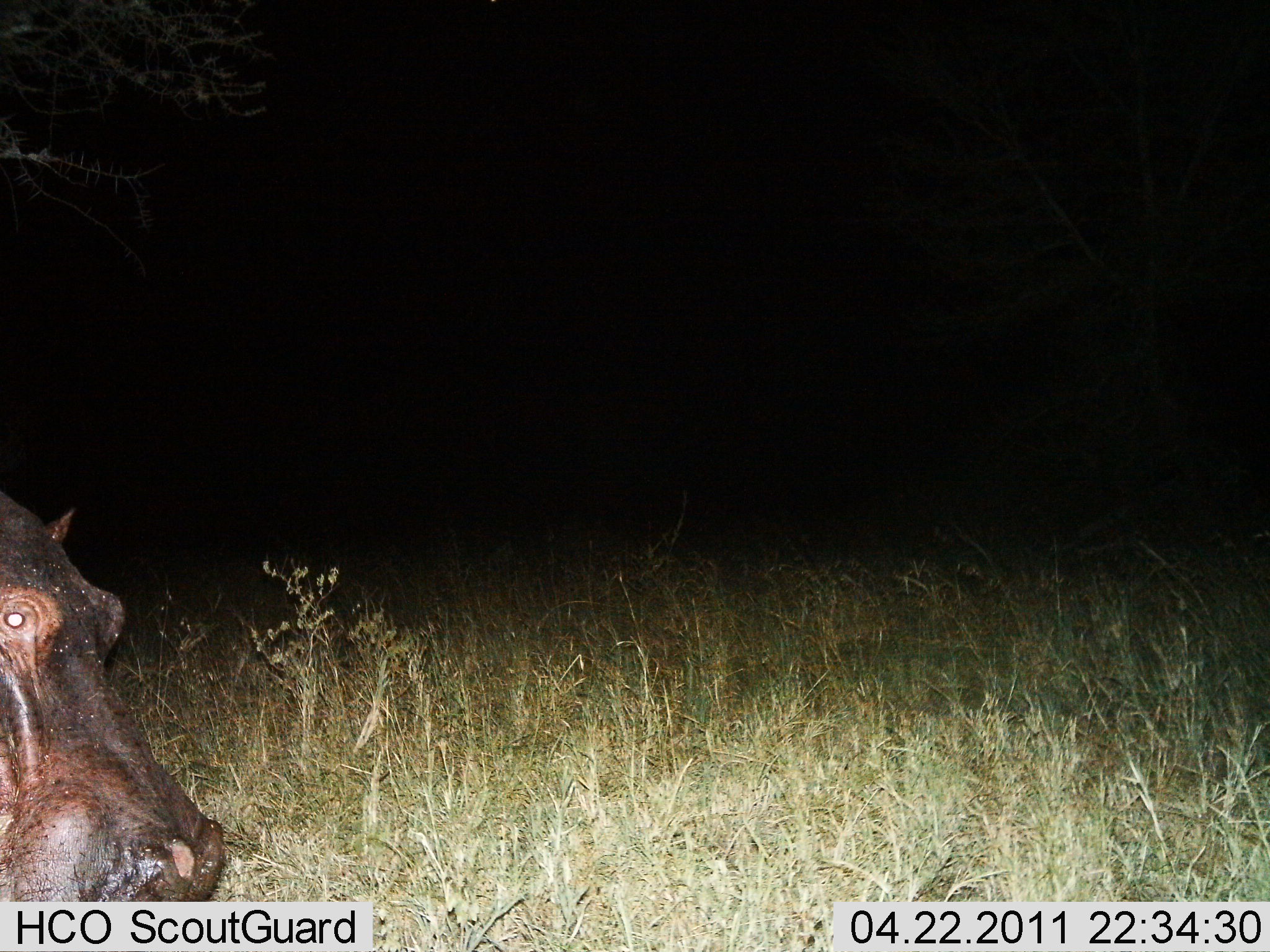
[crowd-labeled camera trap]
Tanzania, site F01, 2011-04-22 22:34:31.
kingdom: Animalia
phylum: Chordata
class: Mammalia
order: Artiodactyla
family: Hippopotamidae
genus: Hippopotamus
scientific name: Hippopotamus amphibius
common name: hippopotamus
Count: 1.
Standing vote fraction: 61%.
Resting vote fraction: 6%.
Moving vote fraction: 28%.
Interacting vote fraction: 6%.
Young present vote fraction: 0%.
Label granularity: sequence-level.